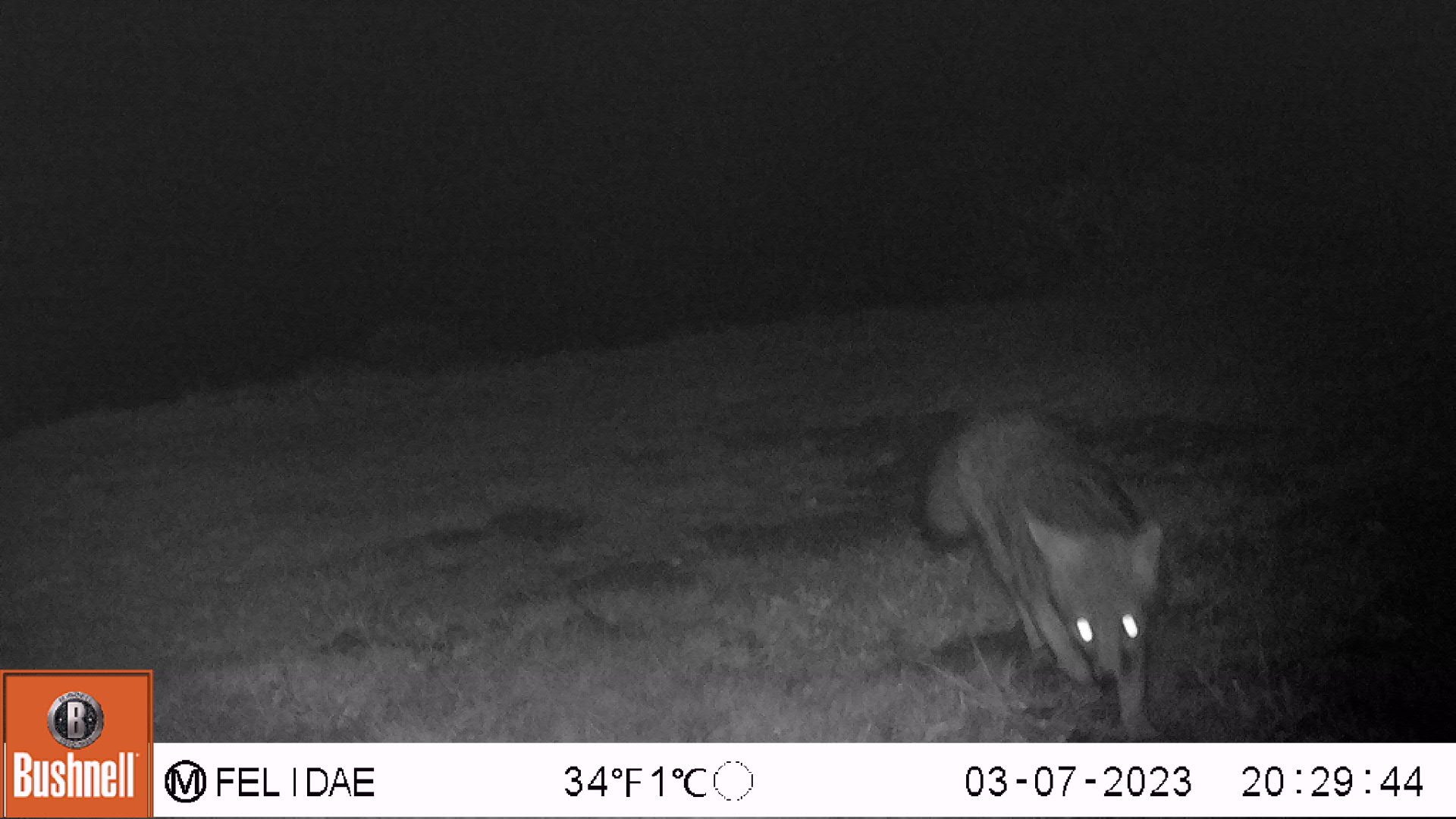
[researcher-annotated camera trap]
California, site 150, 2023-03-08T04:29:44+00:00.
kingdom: Animalia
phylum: Chordata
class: Mammalia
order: Carnivora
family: Canidae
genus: Urocyon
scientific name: Urocyon cinereoargenteus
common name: gray fox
Gray fox (Urocyon cinereoargenteus).